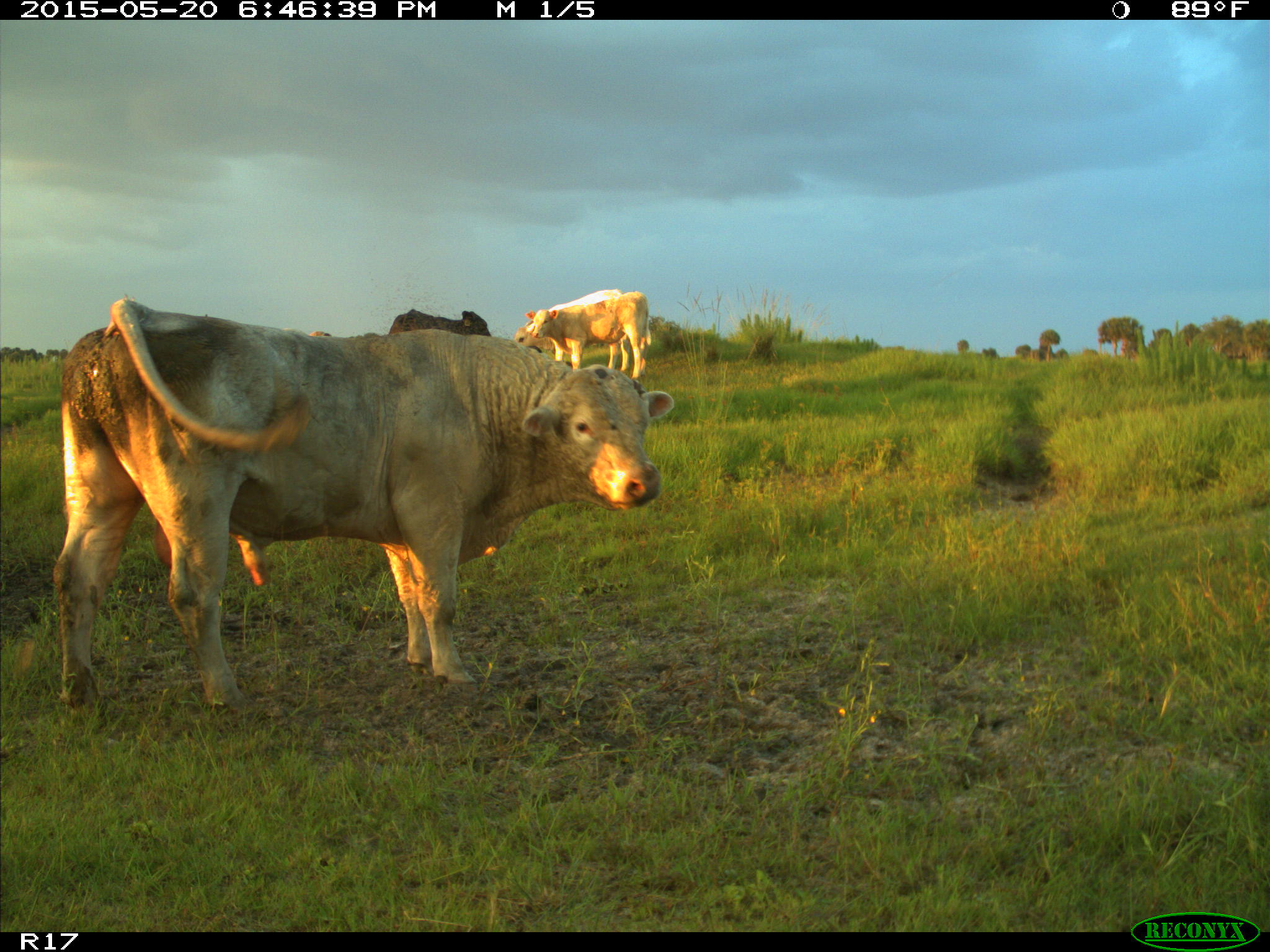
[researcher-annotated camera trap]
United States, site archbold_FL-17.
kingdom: Animalia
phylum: Chordata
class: Mammalia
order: Artiodactyla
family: Bovidae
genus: Bos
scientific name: Bos taurus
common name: domestic cow